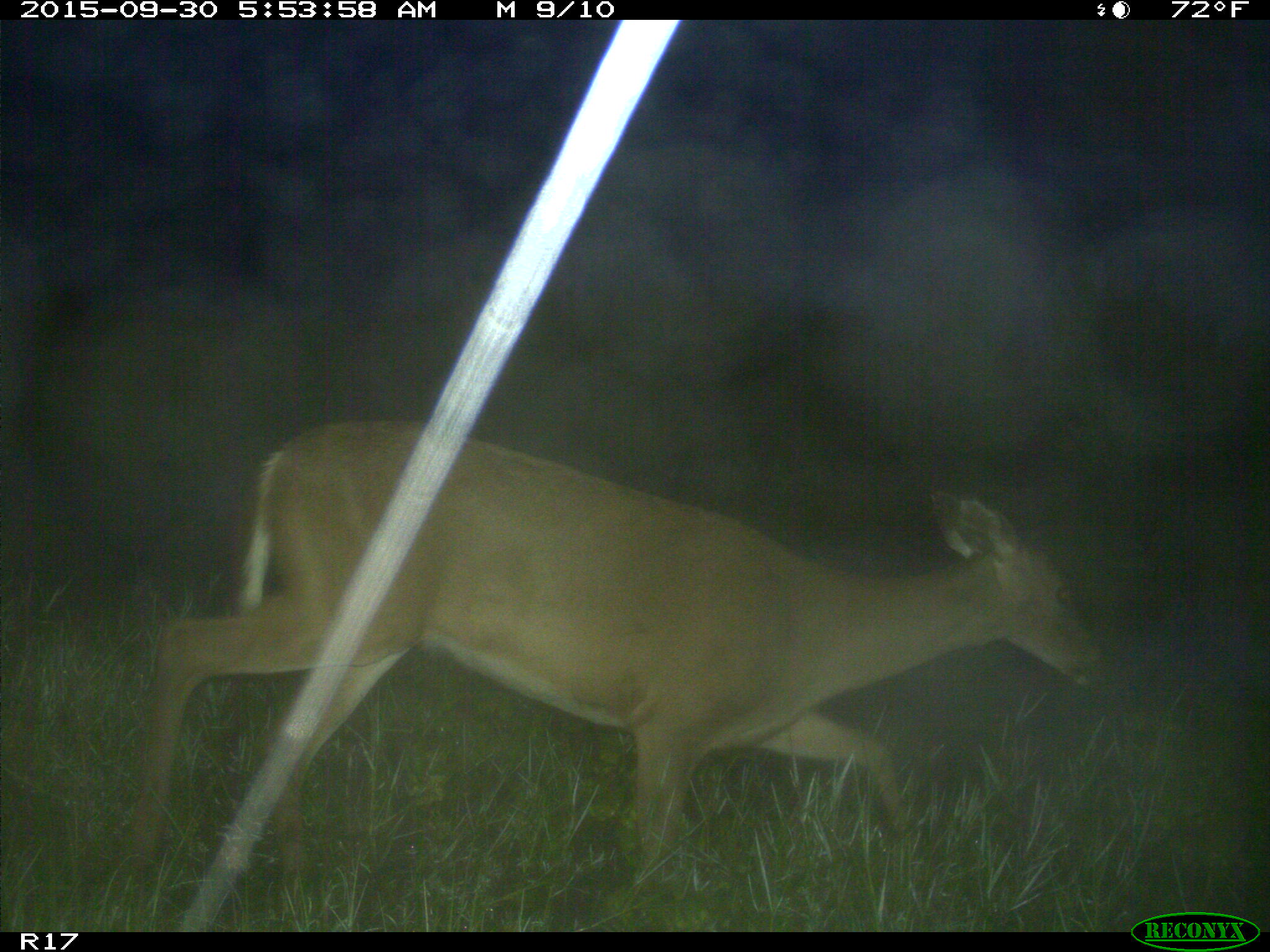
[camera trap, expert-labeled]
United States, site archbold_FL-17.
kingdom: Animalia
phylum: Chordata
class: Mammalia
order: Artiodactyla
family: Cervidae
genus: Odocoileus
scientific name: Odocoileus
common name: deer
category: unidentified deer